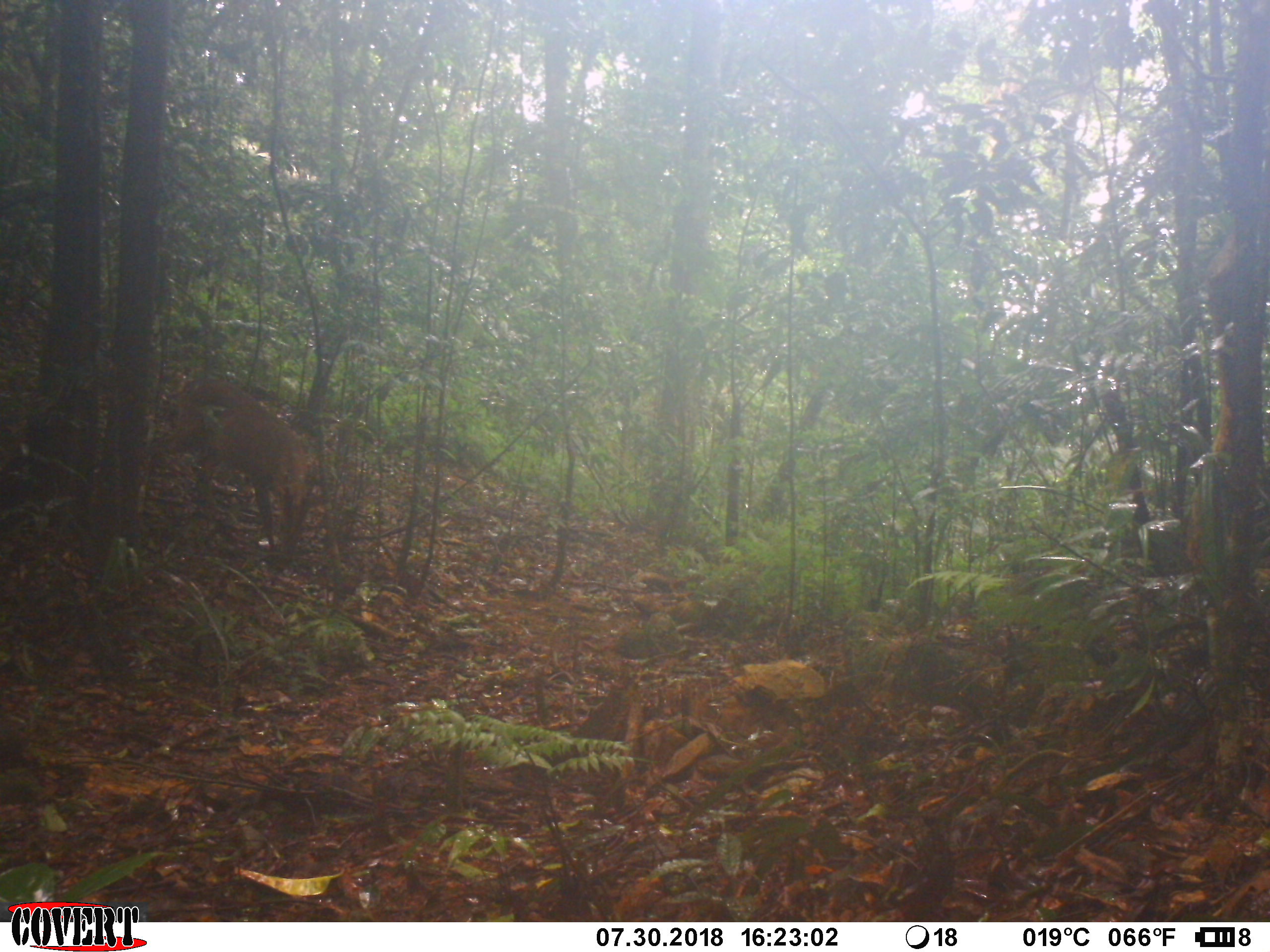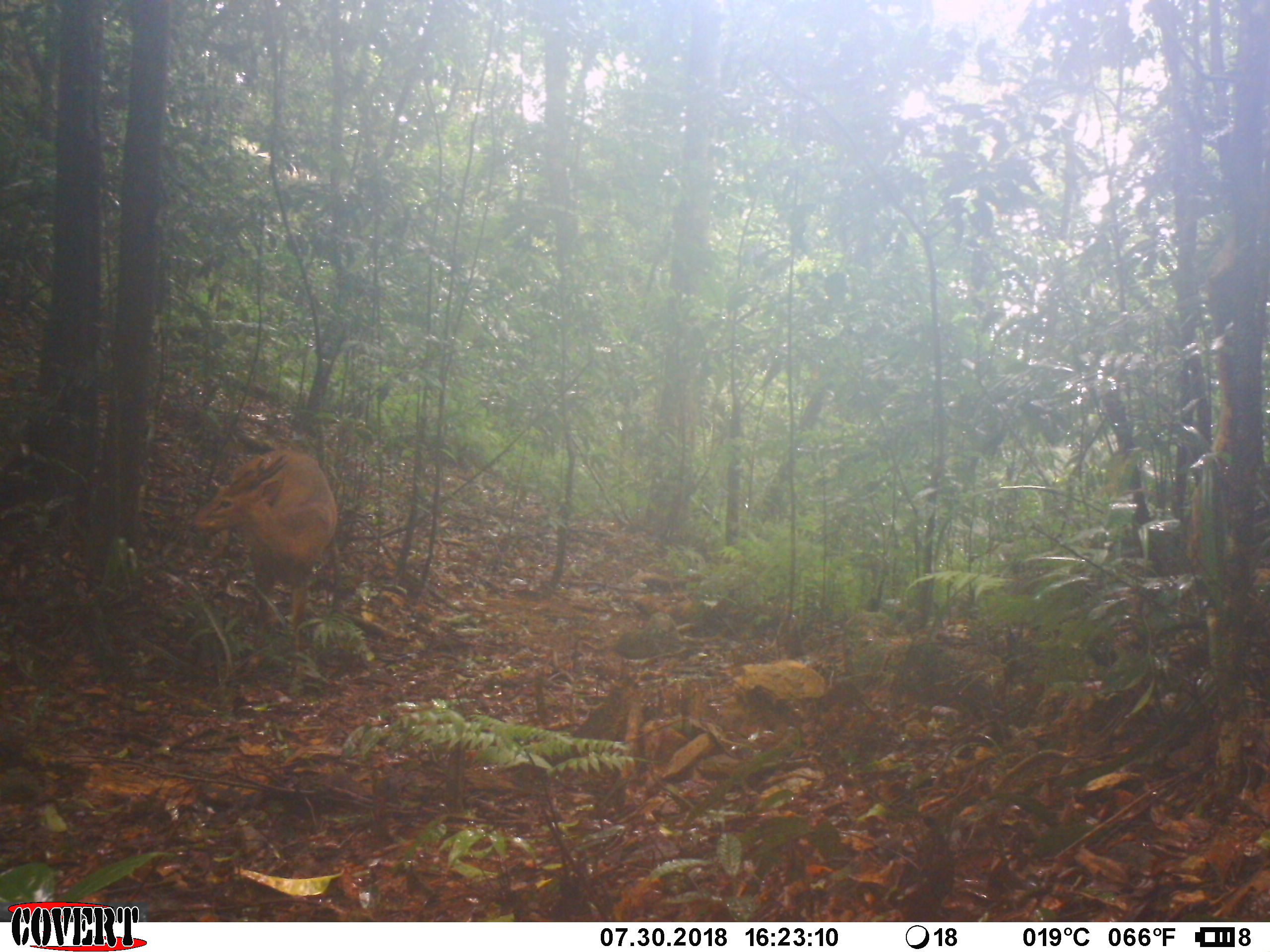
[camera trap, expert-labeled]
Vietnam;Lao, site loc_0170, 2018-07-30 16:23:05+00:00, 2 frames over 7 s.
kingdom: Animalia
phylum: Chordata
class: Mammalia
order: Artiodactyla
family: Cervidae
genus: Muntiacus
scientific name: Muntiacus vuquangensis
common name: large-antlered muntjac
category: large antlered muntjac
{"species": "large antlered muntjac (large-antlered muntjac) (Muntiacus vuquangensis)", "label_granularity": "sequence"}